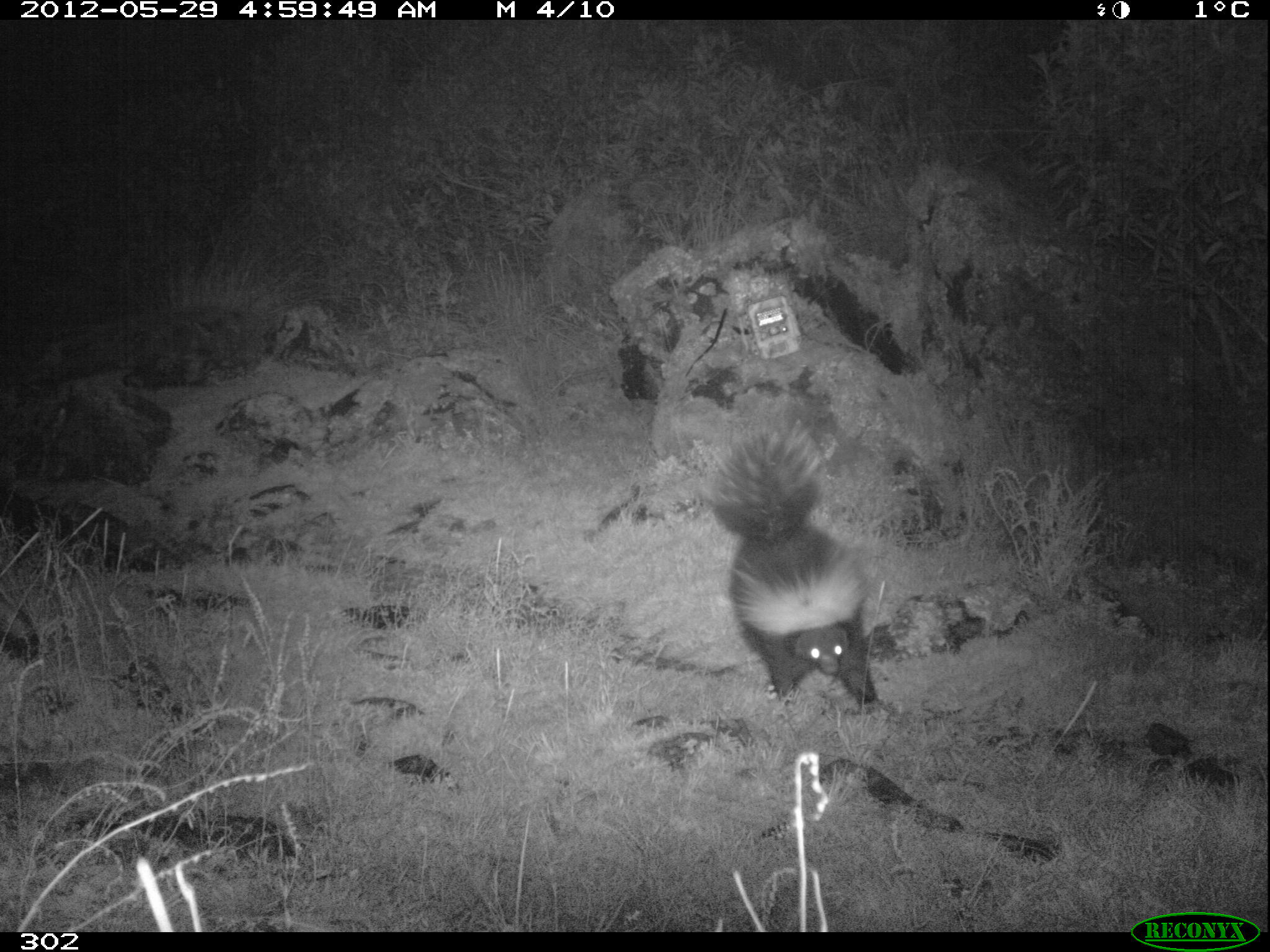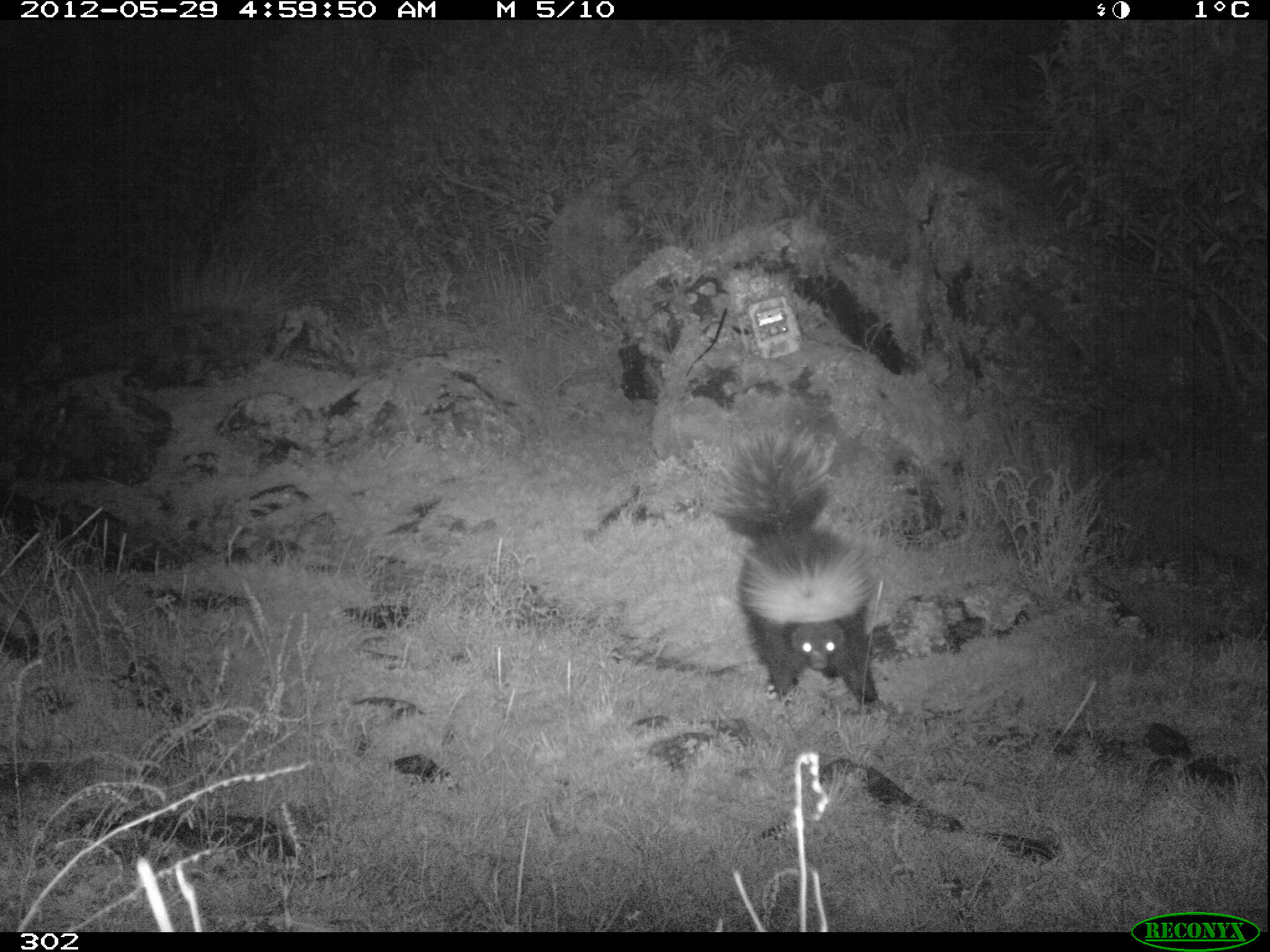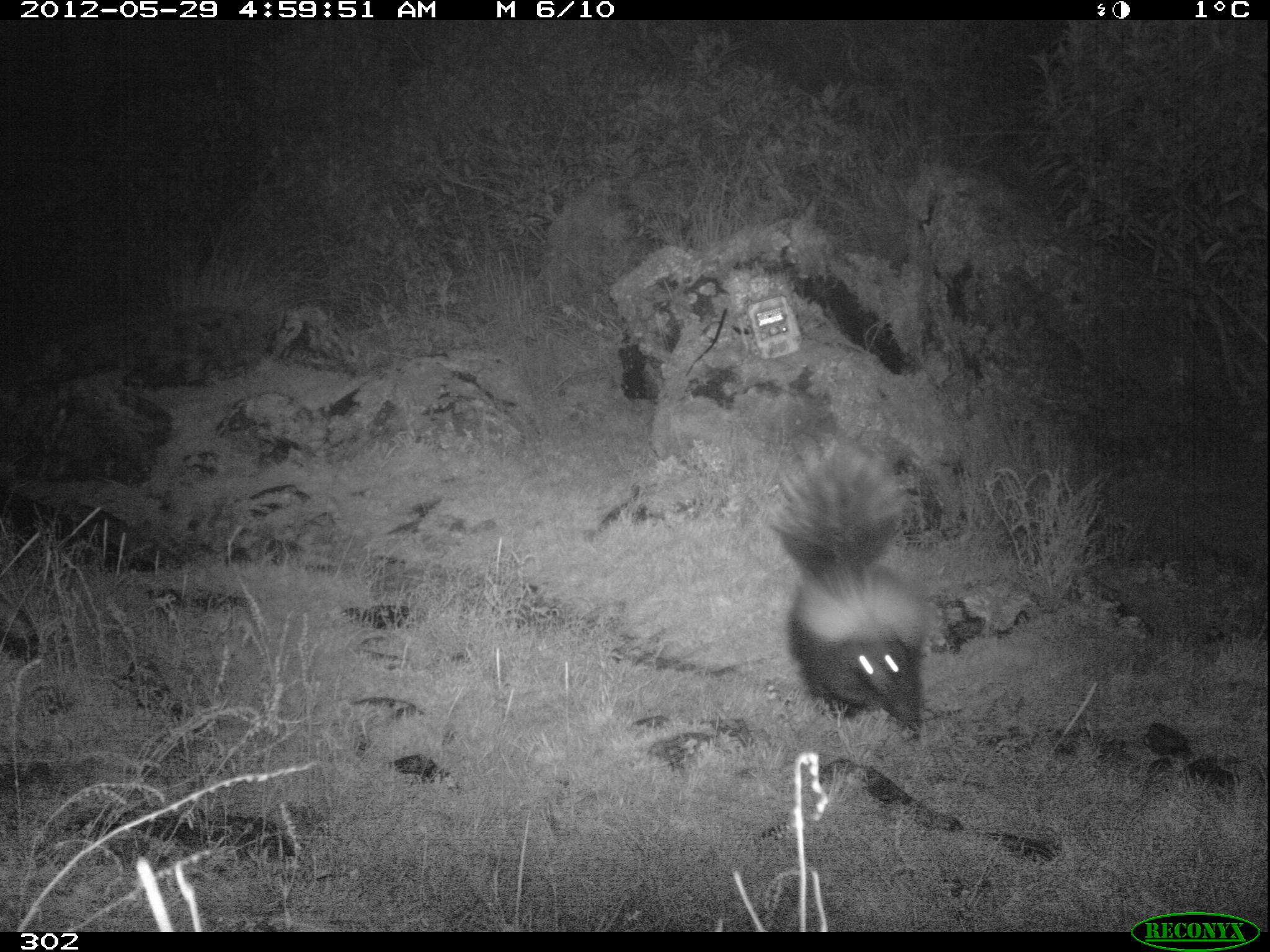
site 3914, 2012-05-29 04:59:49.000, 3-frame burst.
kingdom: Animalia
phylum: Chordata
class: Mammalia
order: Carnivora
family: Mephitidae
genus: Conepatus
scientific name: Conepatus chinga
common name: molina's hog-nosed skunk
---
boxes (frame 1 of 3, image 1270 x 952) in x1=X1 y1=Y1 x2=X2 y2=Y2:
conepatus chinga: x1=707 y1=433 x2=875 y2=707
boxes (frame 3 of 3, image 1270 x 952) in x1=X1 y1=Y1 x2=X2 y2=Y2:
conepatus chinga: x1=774 y1=449 x2=921 y2=741